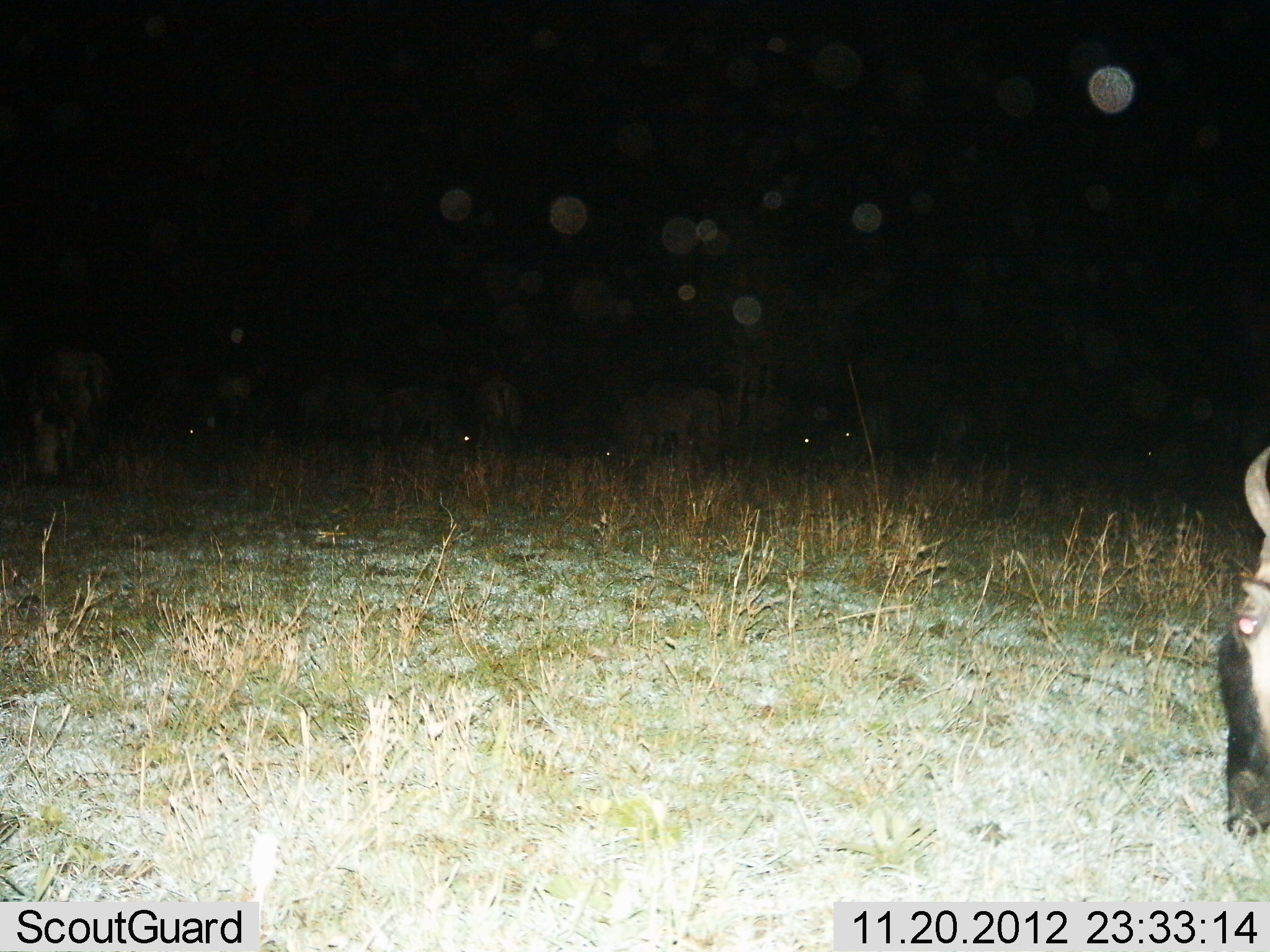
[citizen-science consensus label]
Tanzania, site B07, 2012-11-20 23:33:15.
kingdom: Animalia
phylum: Chordata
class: Mammalia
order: Artiodactyla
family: Bovidae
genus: Connochaetes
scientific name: Connochaetes taurinus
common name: blue wildebeest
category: wildebeest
Wildebeest (blue wildebeest) (Connochaetes taurinus), count 7. Behavior (volunteer vote fractions): standing 50%, resting 30%, moving 0%, interacting 0%. Young present (vote fraction): 0%. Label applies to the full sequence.